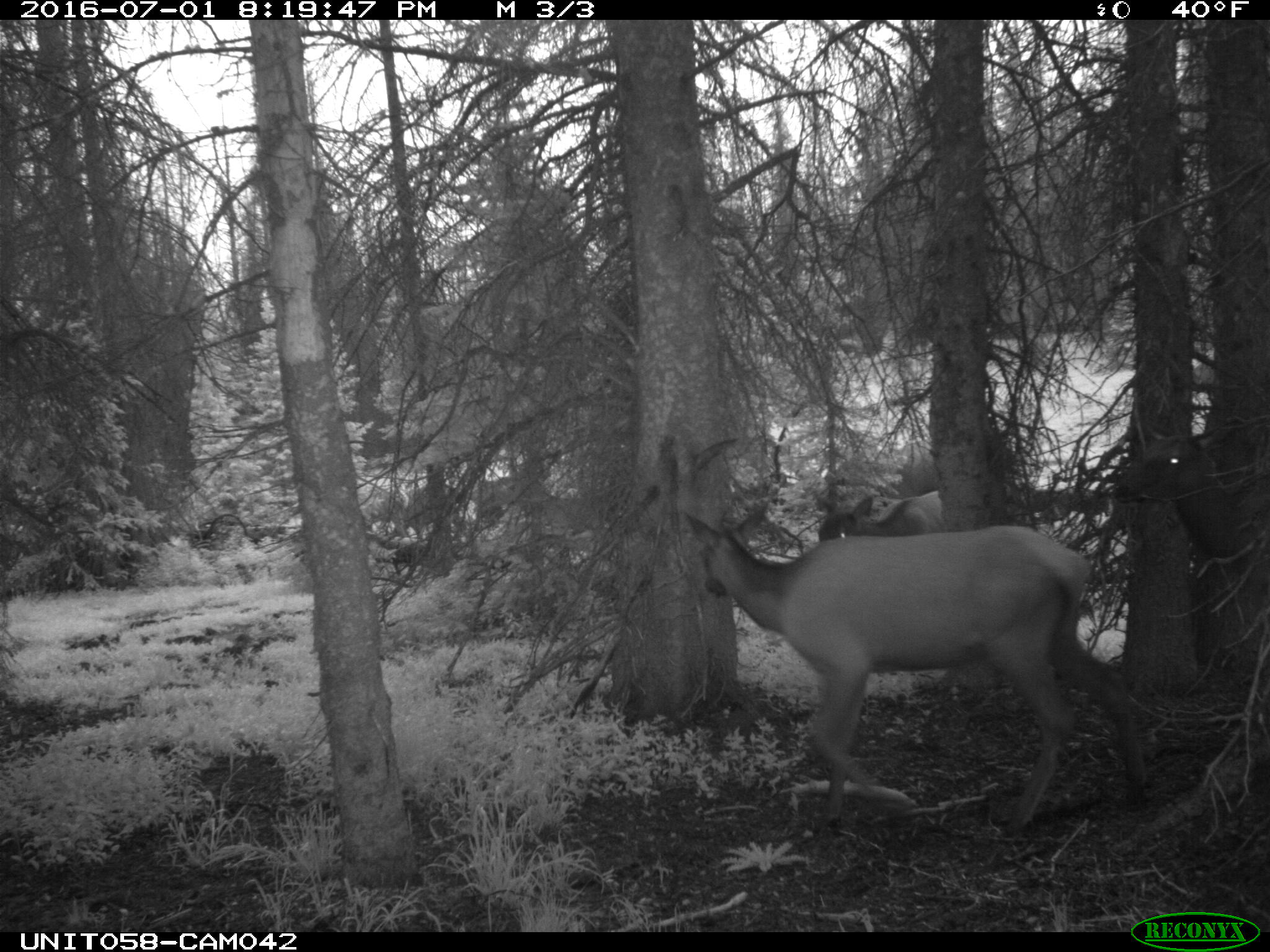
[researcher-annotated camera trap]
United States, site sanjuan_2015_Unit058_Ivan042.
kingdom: Animalia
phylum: Chordata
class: Mammalia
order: Artiodactyla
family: Cervidae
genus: Cervus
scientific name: Cervus elaphus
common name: red deer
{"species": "Cervus elaphus (red deer)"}